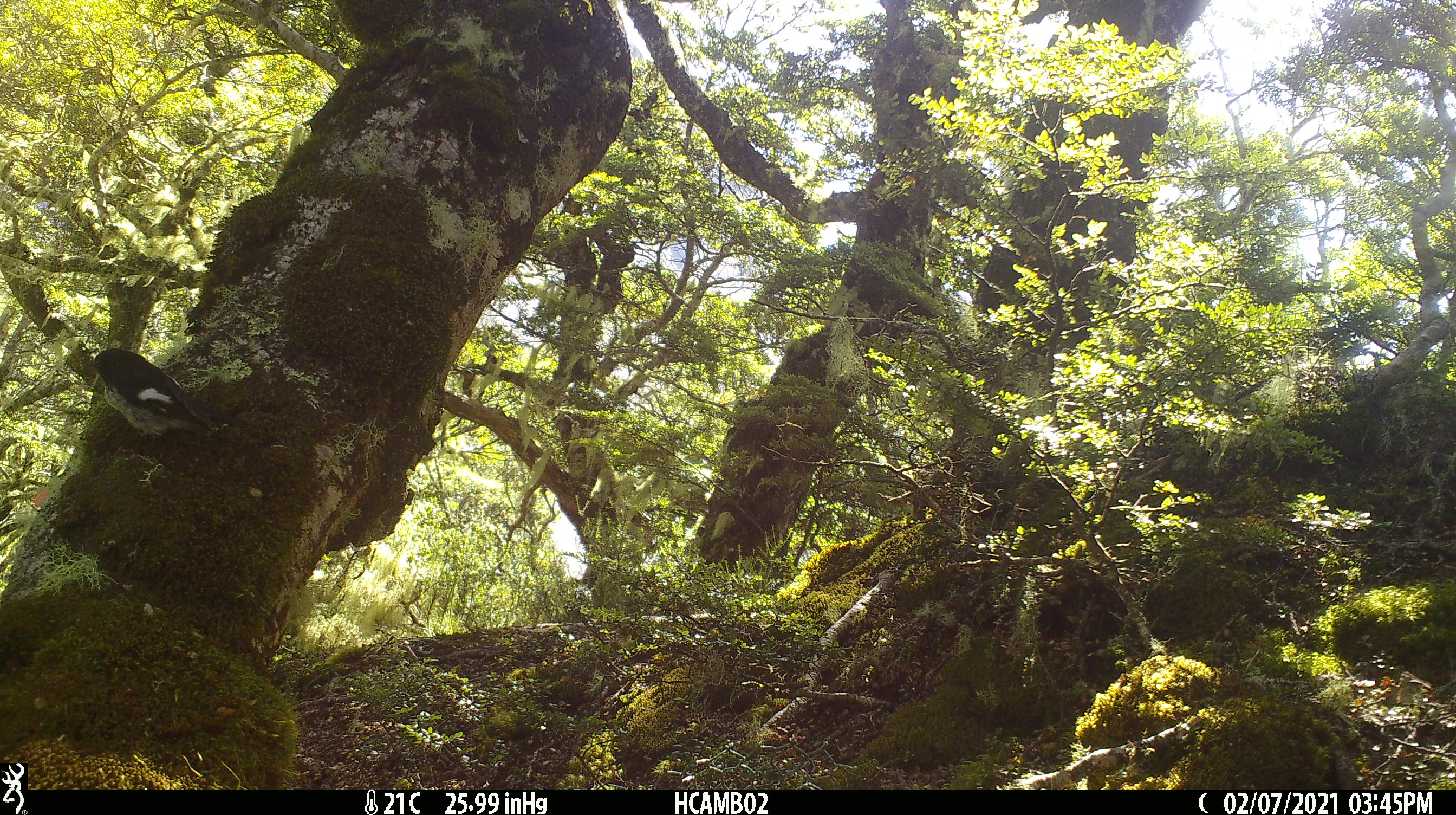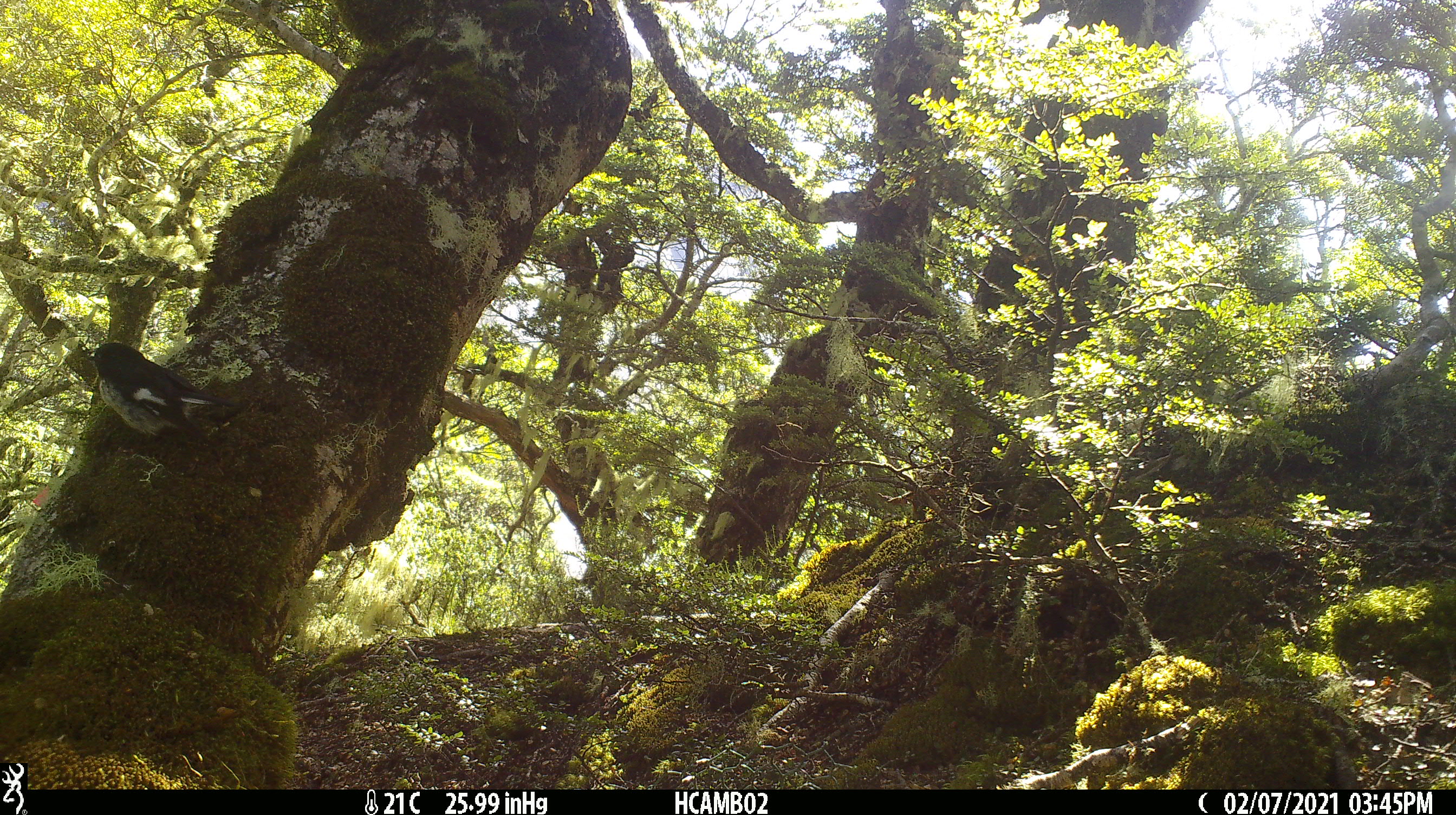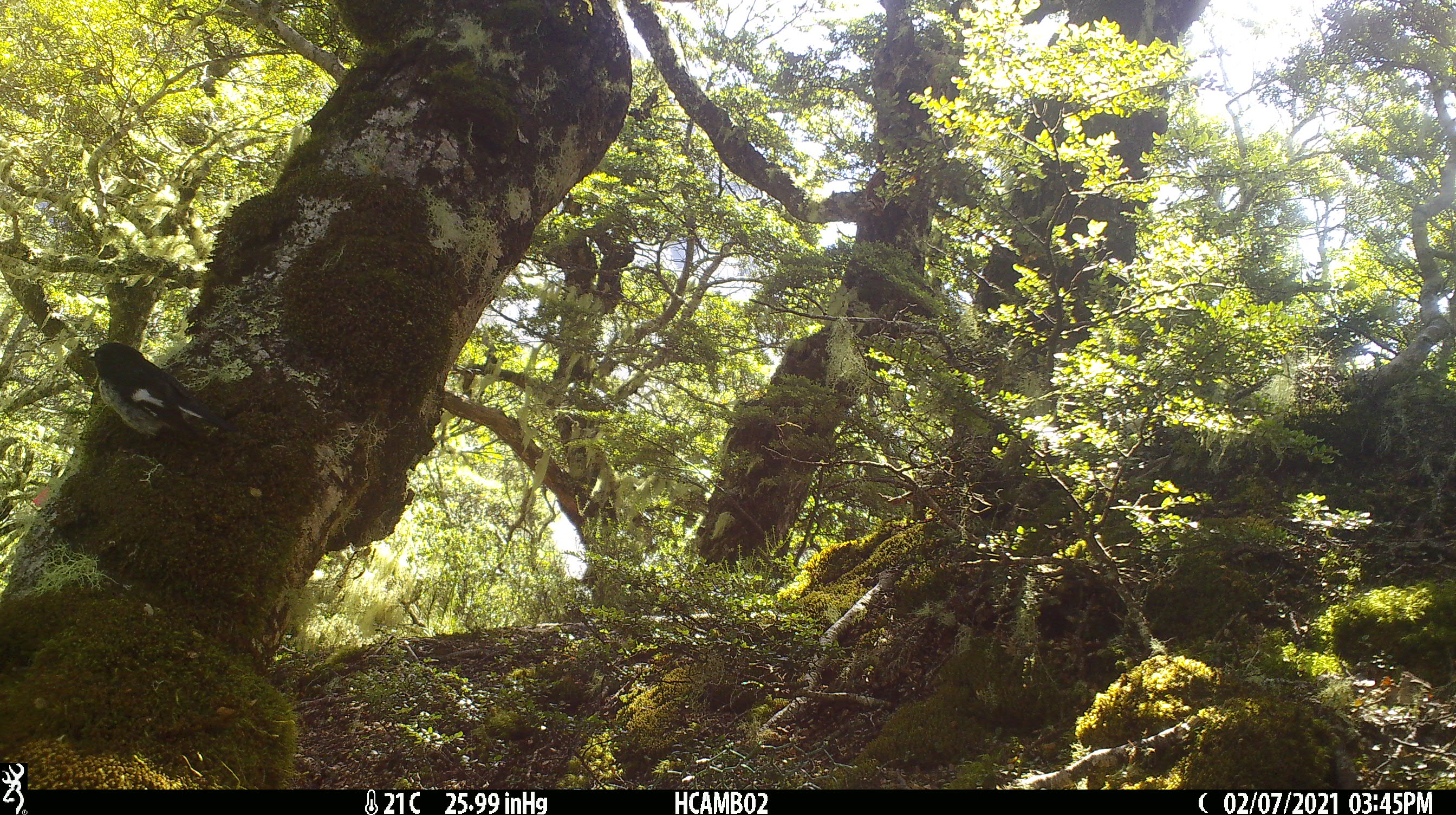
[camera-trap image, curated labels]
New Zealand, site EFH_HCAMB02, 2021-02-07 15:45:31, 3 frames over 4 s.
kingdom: Animalia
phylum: Chordata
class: Aves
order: Passeriformes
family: Petroicidae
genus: Petroica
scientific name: Petroica macrocephala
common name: tomtit